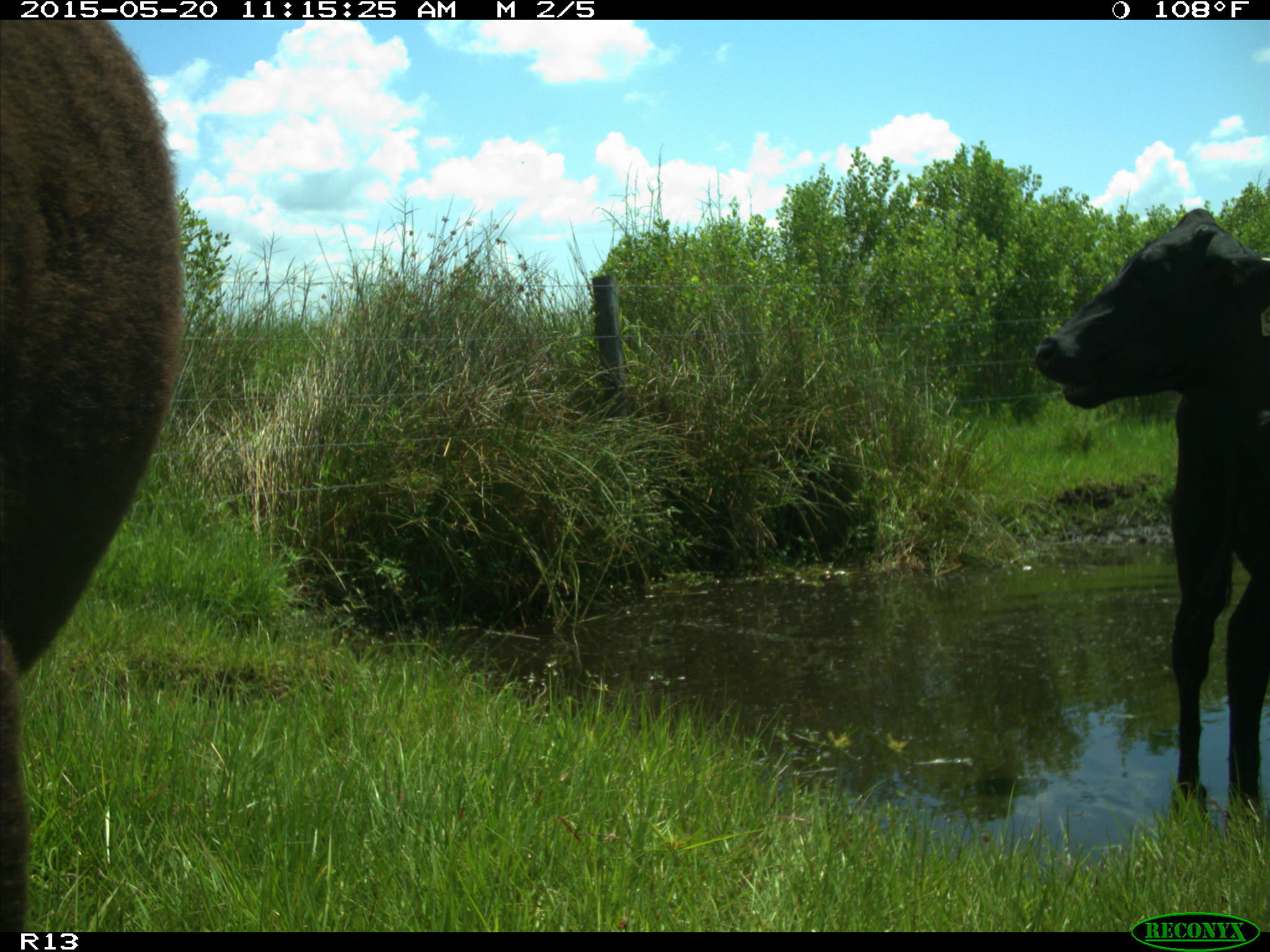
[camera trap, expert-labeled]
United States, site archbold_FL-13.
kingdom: Animalia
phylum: Chordata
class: Mammalia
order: Artiodactyla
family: Bovidae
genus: Bos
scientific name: Bos taurus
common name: domestic cow